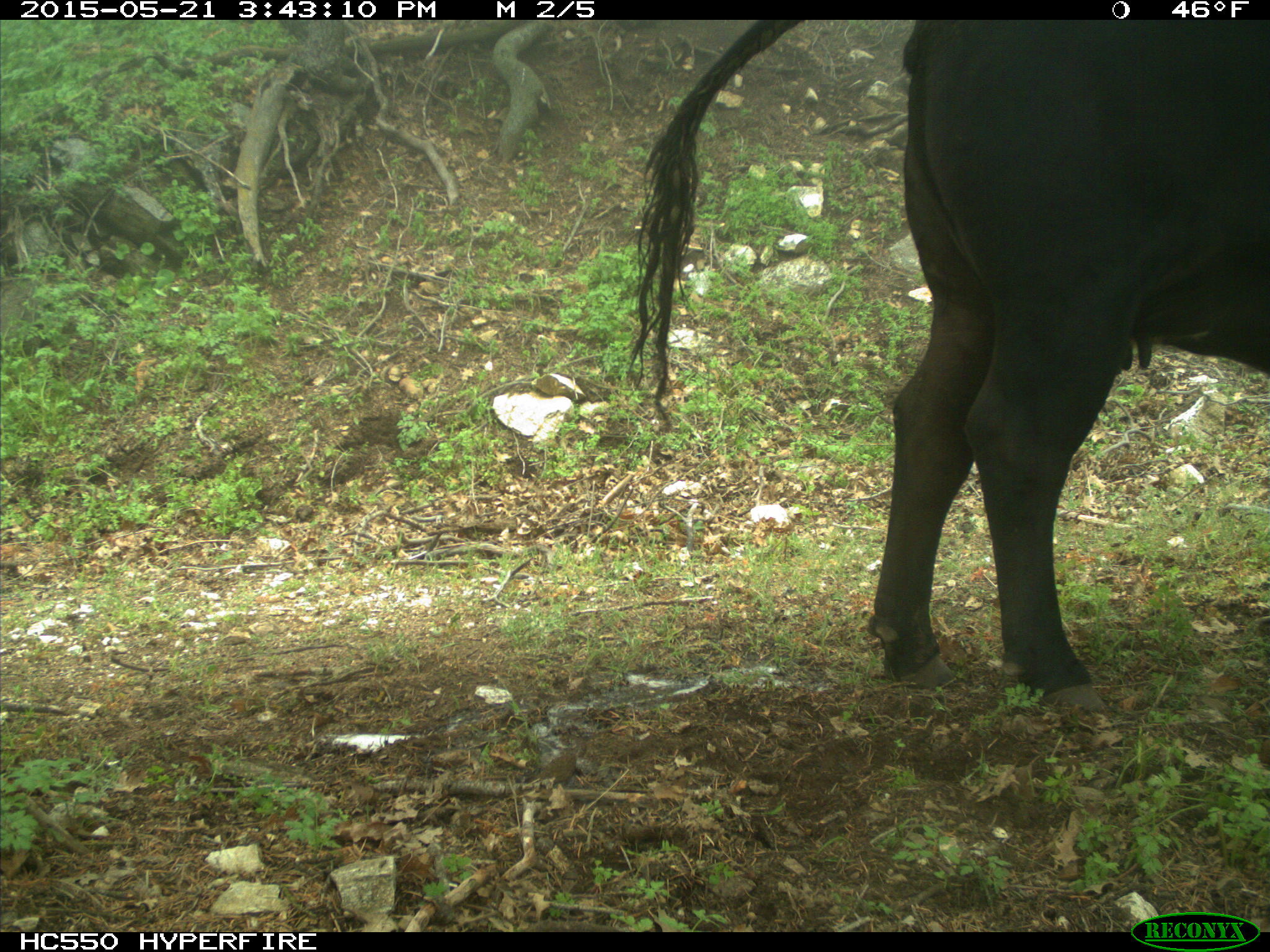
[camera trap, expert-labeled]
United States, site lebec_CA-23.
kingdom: Animalia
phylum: Chordata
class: Mammalia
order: Artiodactyla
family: Bovidae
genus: Bos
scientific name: Bos taurus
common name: domestic cow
Bos taurus (domestic cow).